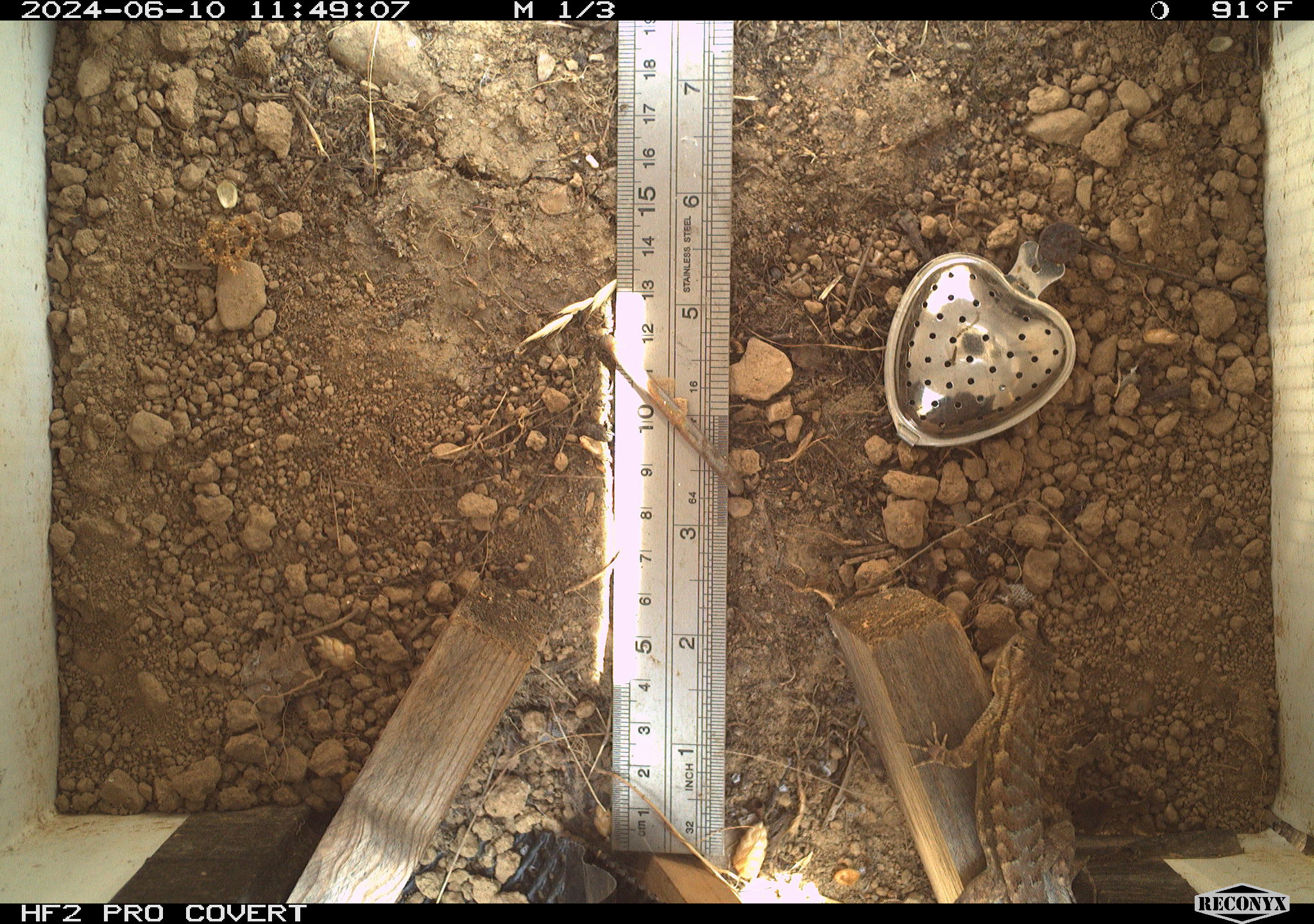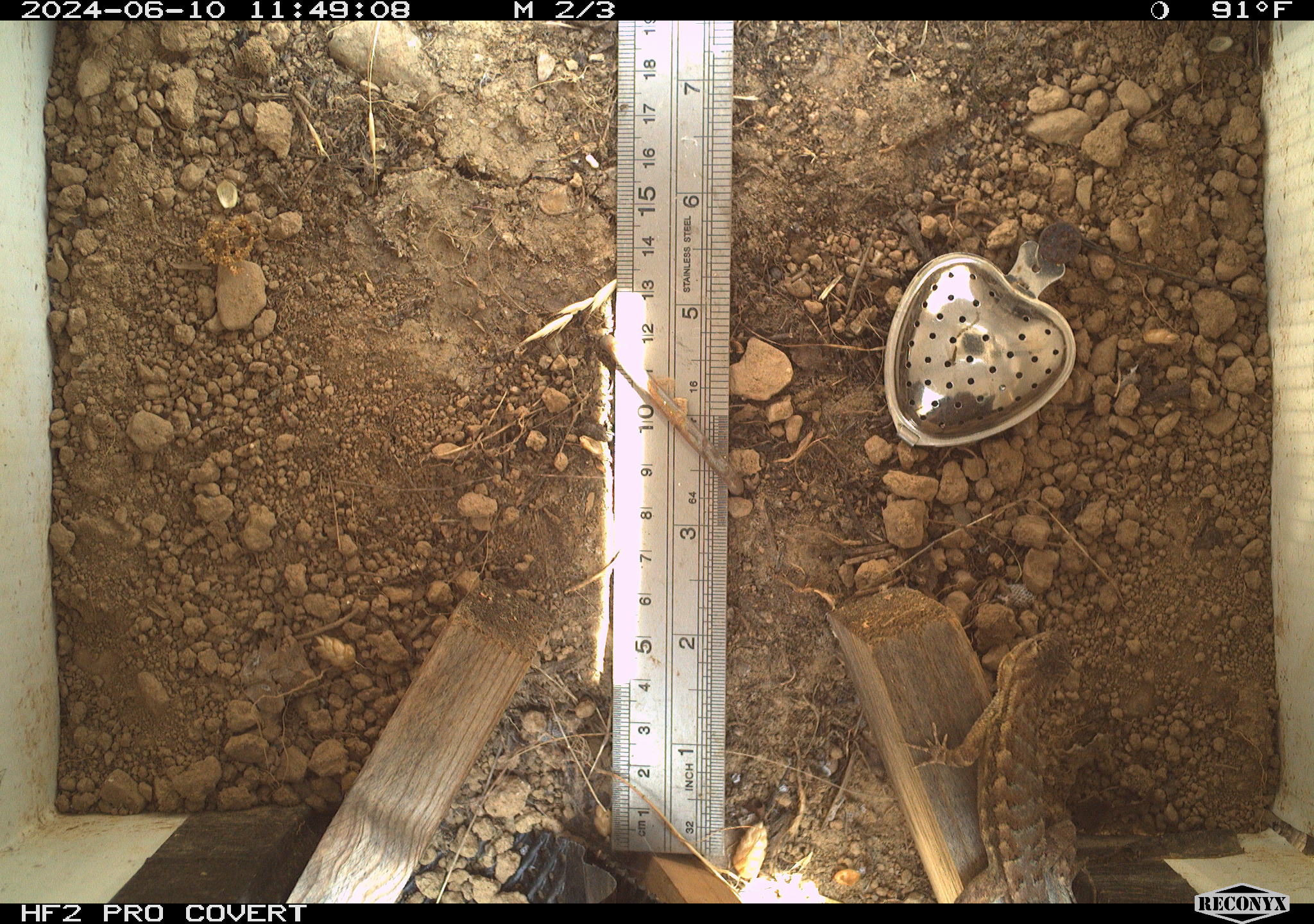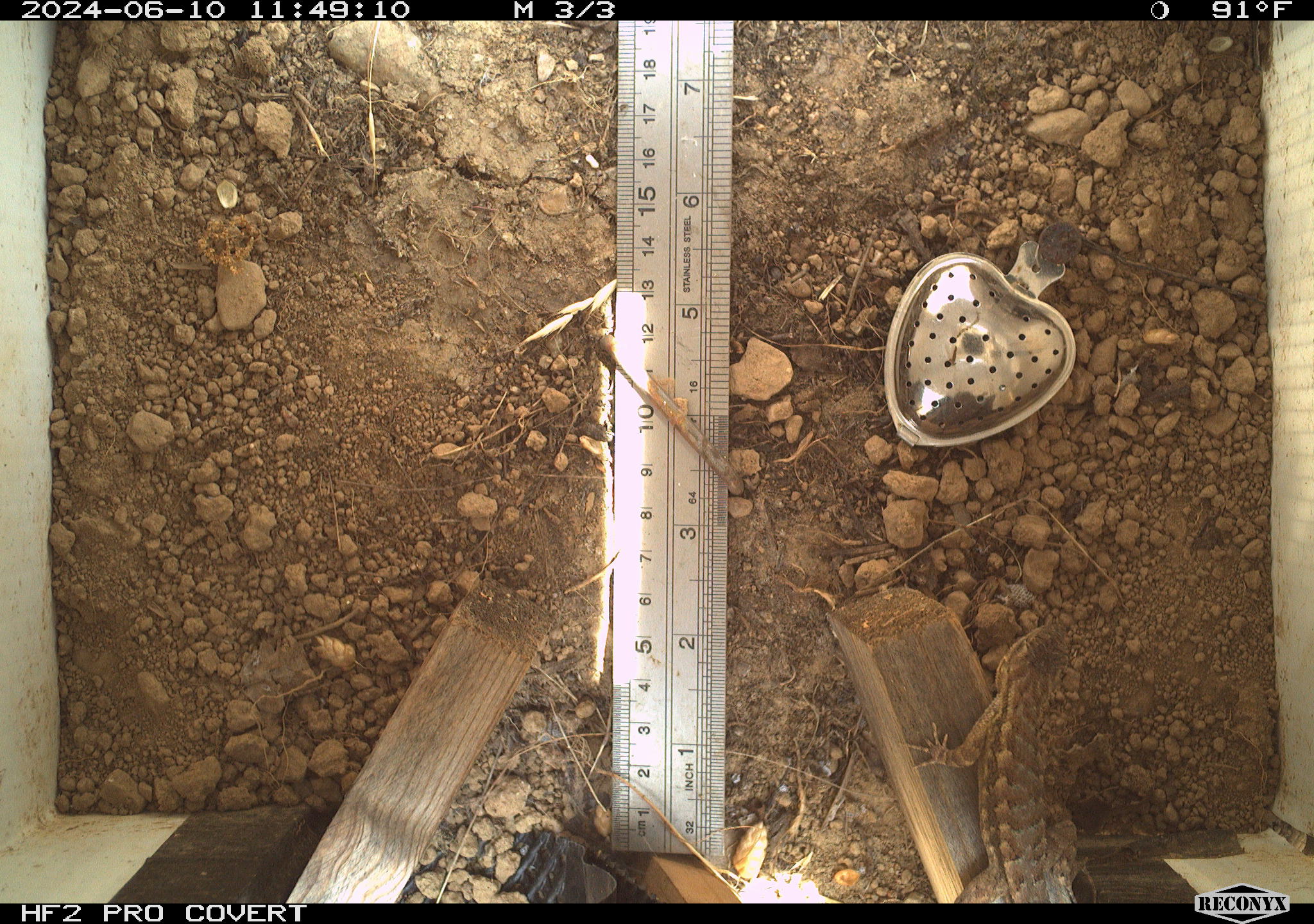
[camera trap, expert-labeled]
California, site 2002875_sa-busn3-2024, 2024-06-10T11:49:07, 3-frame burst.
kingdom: Animalia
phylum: Chordata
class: Reptilia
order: Squamata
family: Phrynosomatidae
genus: Sceloporus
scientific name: Sceloporus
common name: spiny lizards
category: sceloporus species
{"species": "sceloporus species (spiny lizards) (Sceloporus)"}